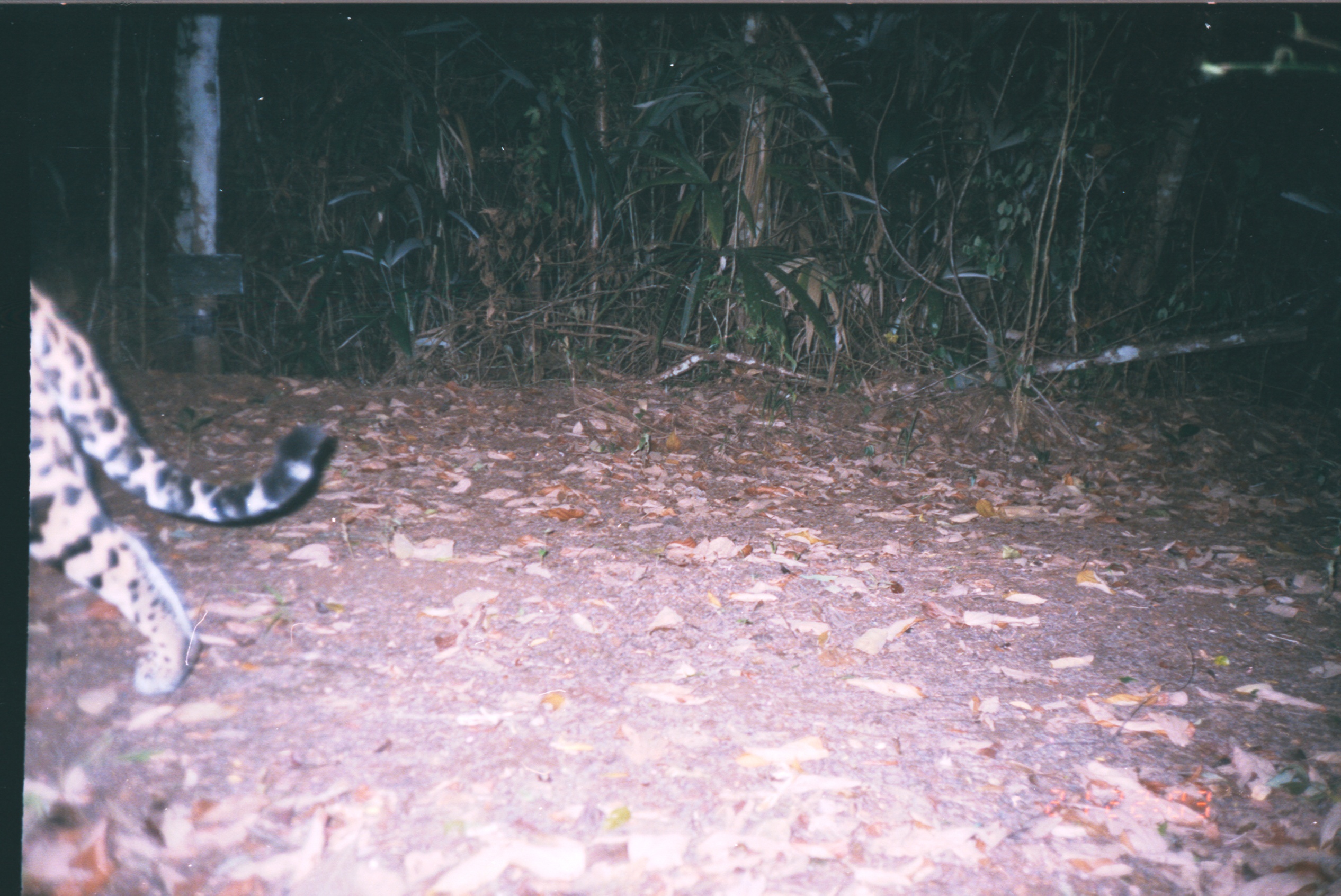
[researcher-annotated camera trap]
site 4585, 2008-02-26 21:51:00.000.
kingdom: Animalia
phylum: Chordata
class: Mammalia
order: Carnivora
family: Felidae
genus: Panthera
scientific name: Panthera onca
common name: jaguar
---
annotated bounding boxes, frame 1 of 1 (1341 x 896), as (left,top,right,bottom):
panthera onca: (27,280,334,695)